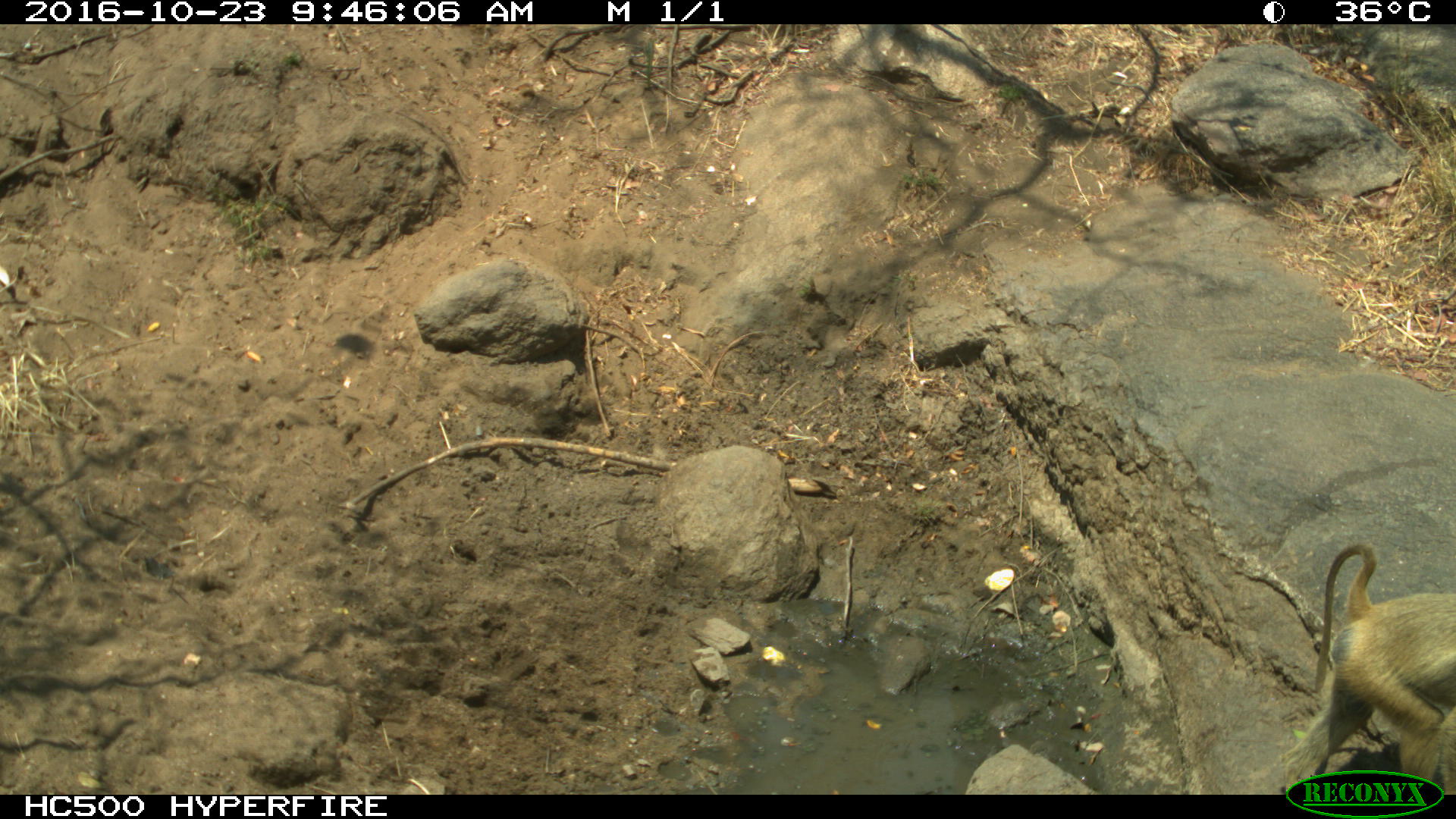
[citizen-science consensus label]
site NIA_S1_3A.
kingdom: Animalia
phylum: Chordata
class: Mammalia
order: Primates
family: Cercopithecidae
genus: Papio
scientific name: Papio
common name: baboon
Baboon (Papio), count 1. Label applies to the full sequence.